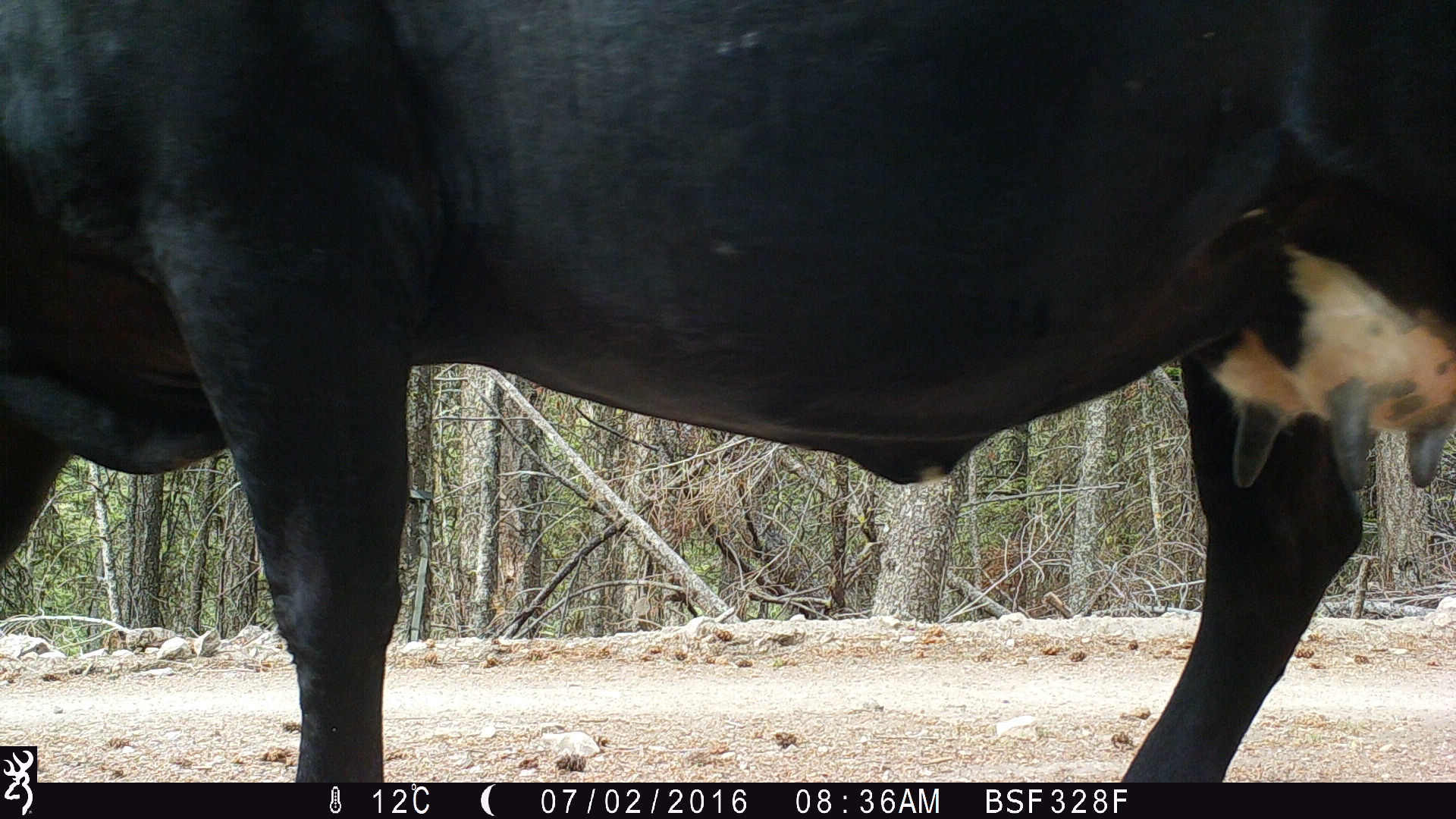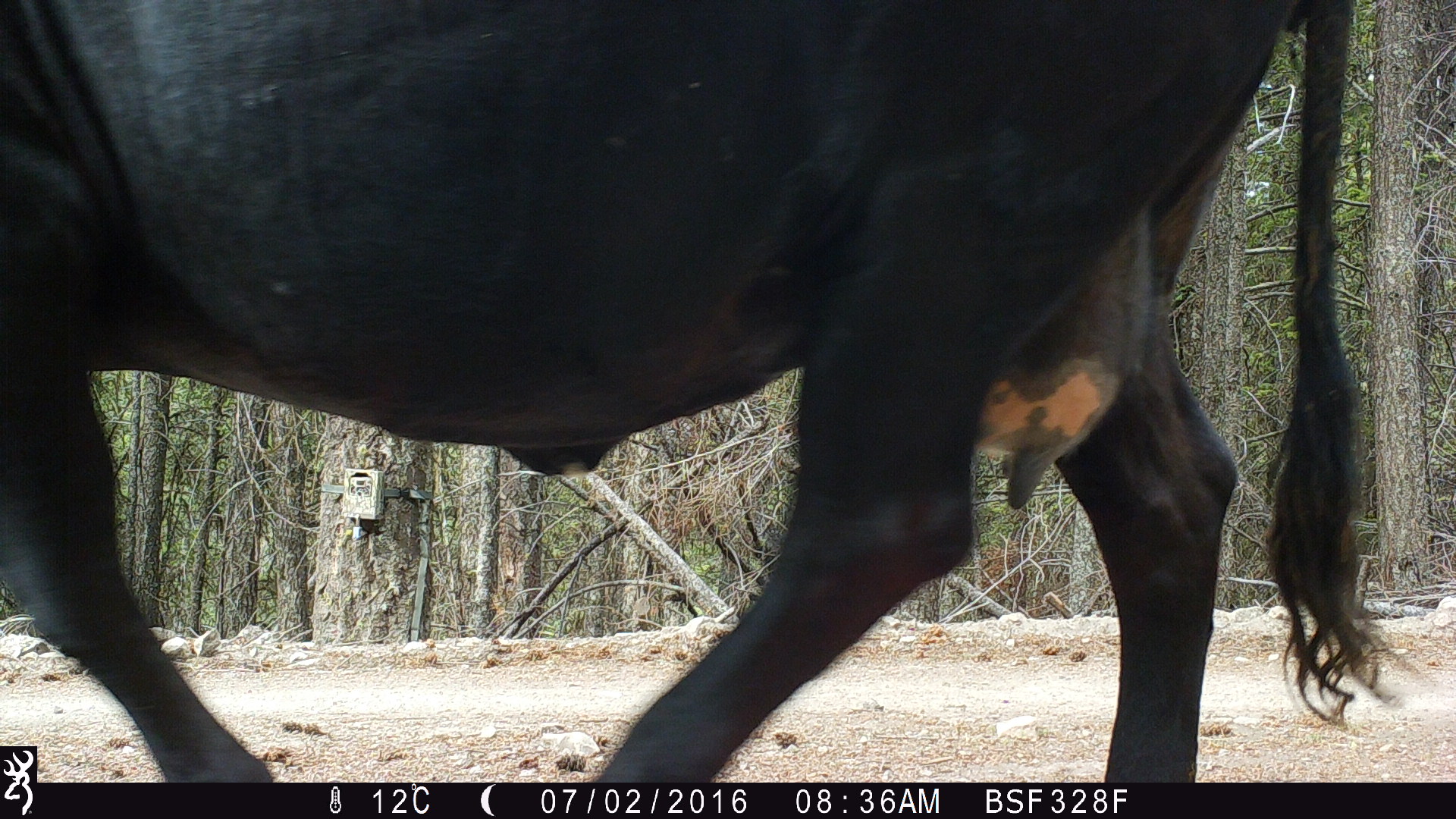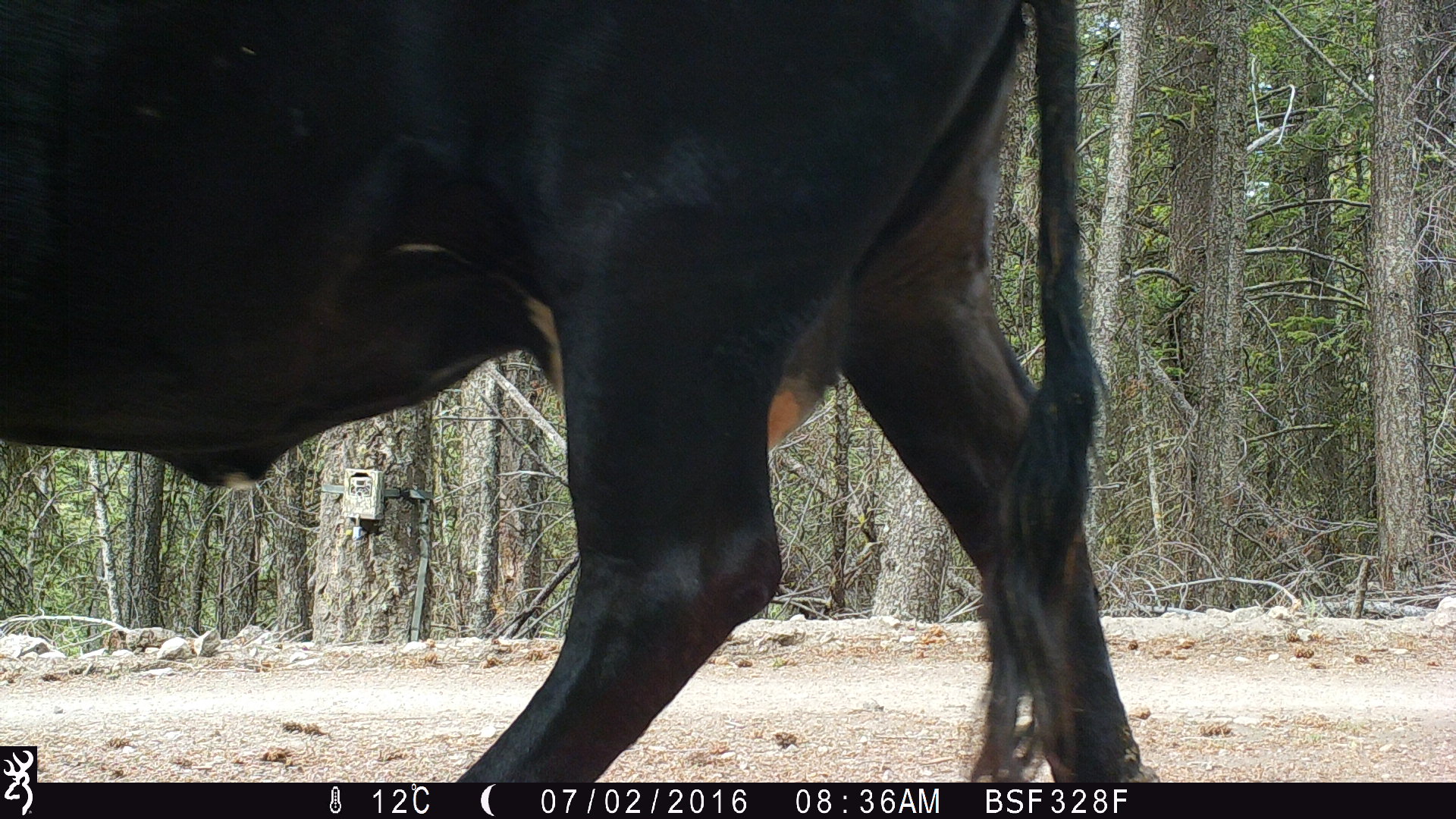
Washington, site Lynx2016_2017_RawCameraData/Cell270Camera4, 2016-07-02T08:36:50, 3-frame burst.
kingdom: Animalia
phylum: Chordata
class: Mammalia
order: Artiodactyla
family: Bovidae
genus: Bos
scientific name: Bos taurus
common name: domestic cattle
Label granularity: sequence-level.